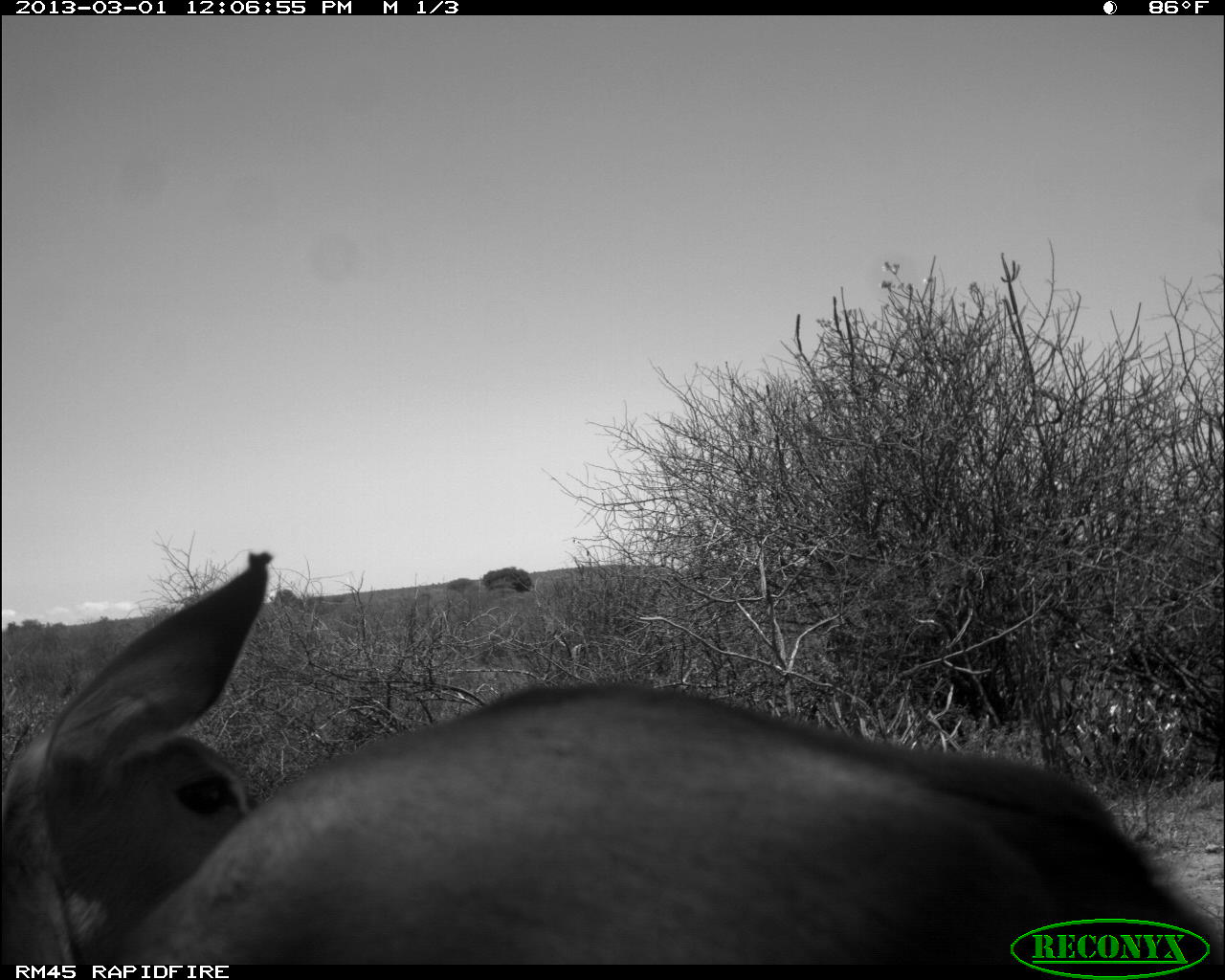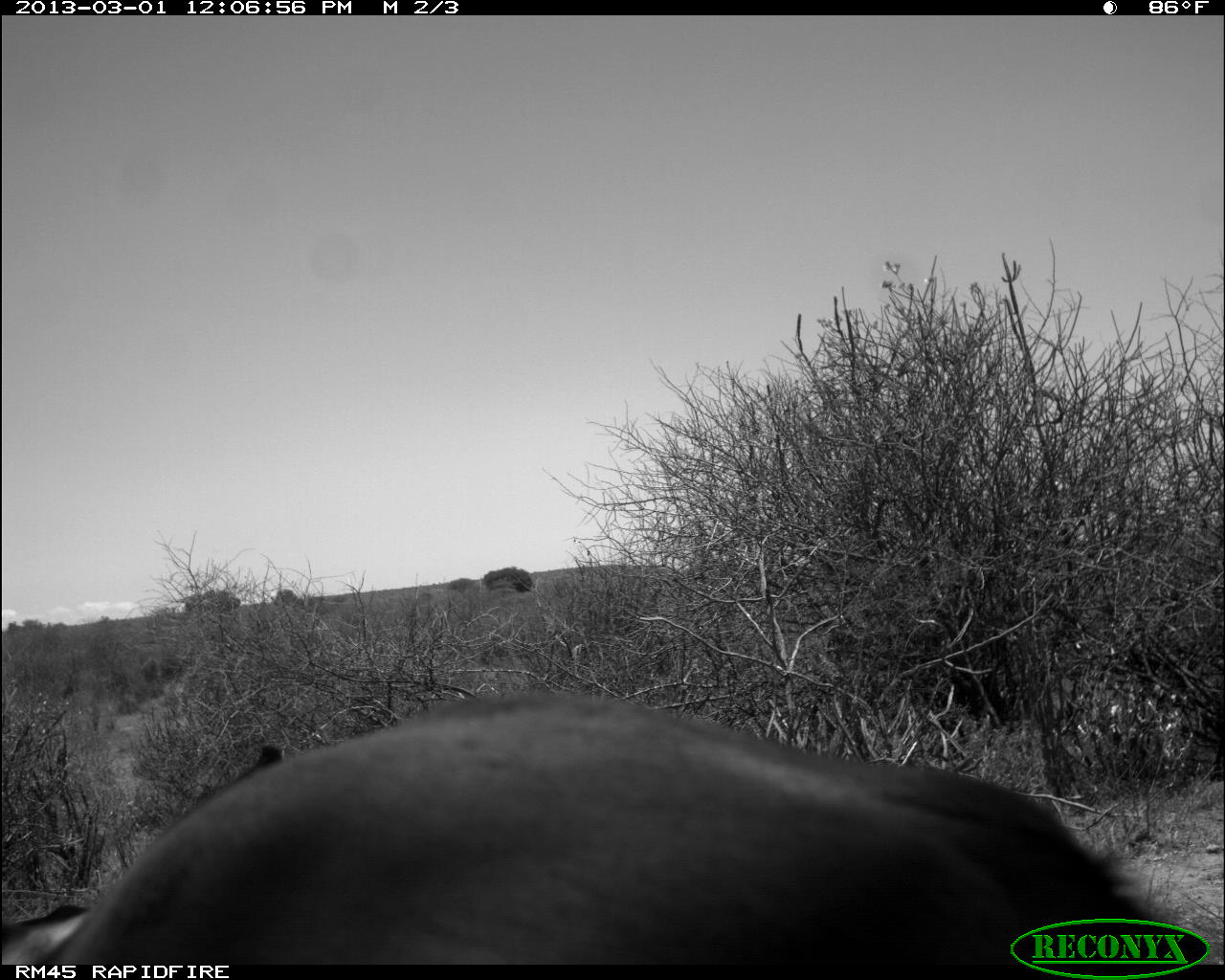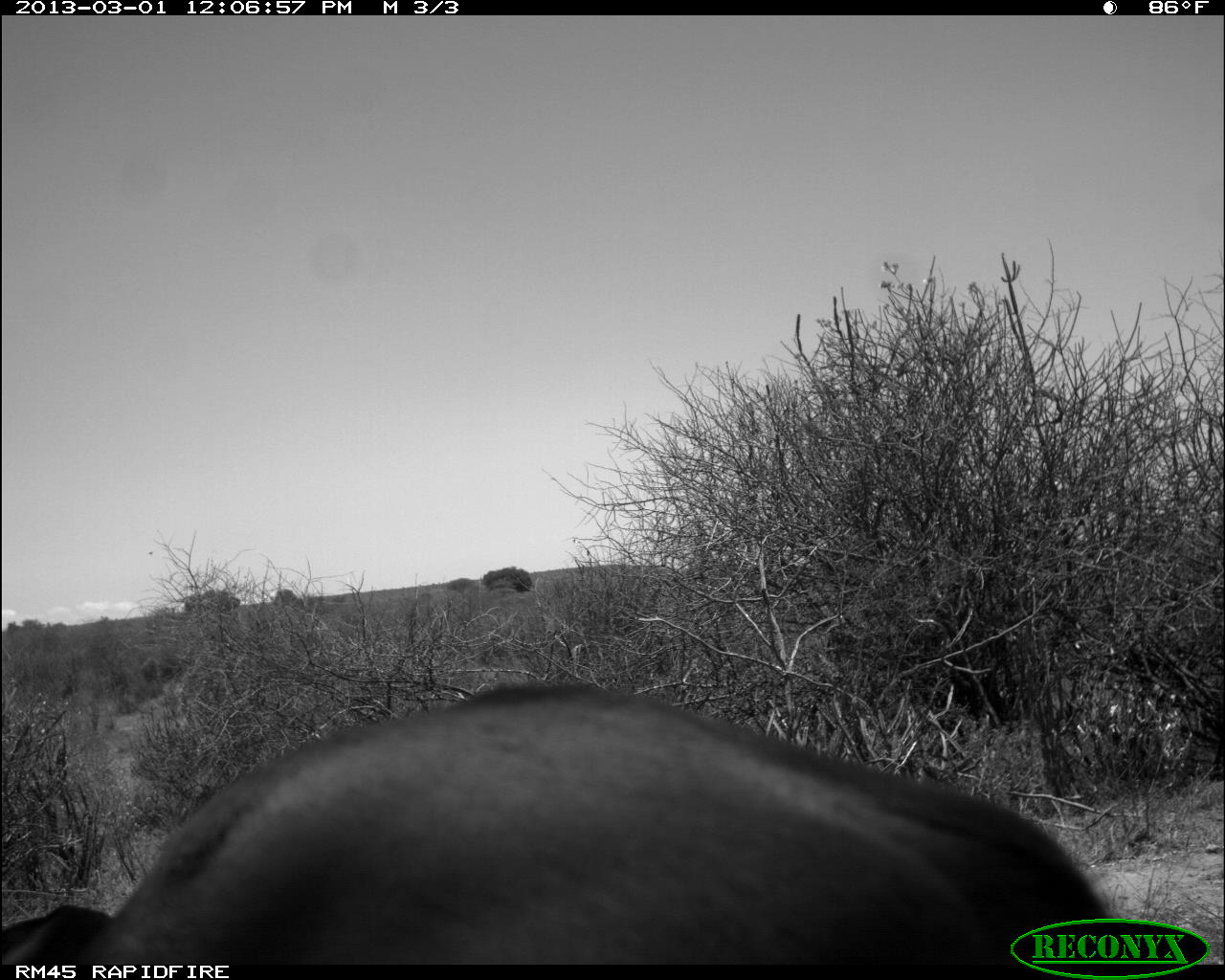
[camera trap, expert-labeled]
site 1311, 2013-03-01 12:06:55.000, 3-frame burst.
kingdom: Animalia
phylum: Chordata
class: Mammalia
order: Artiodactyla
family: Bovidae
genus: Aepyceros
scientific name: Aepyceros melampus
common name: impala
Aepyceros melampus (impala), count 2.